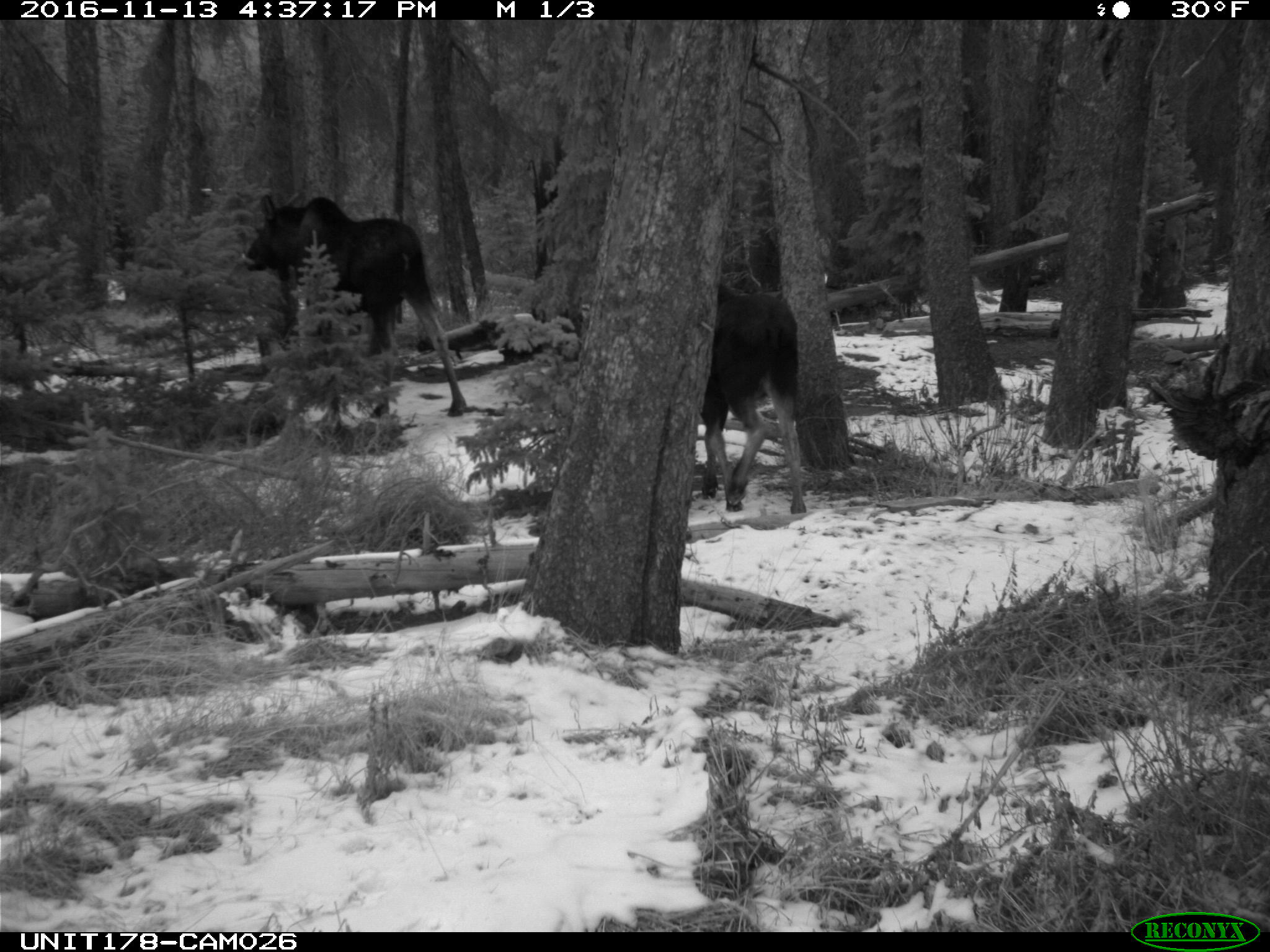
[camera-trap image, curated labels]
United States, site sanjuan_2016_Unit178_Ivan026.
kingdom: Animalia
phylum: Chordata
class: Mammalia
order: Artiodactyla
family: Cervidae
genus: Alces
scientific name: Alces alces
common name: moose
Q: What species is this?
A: Alces alces (moose).